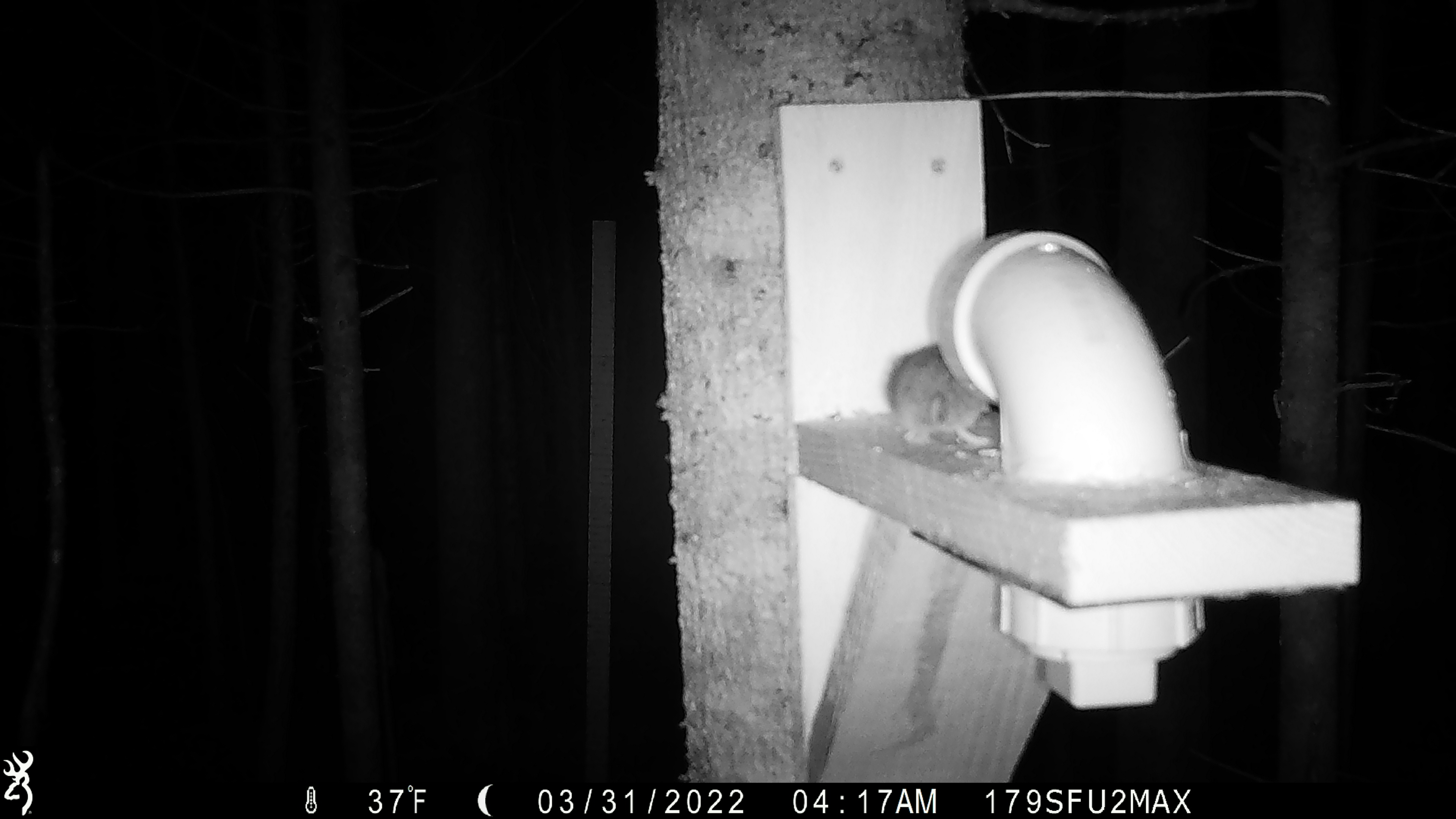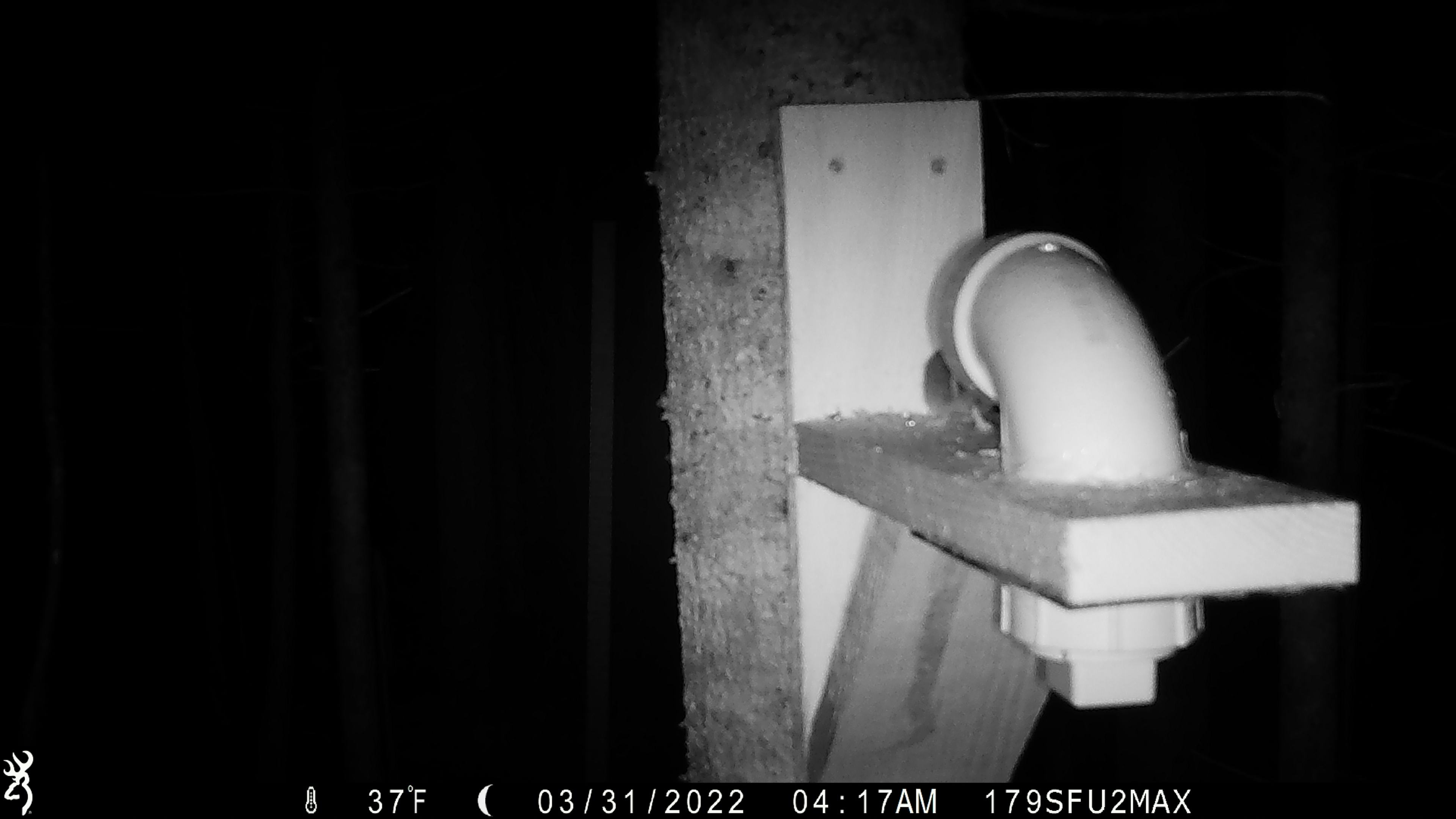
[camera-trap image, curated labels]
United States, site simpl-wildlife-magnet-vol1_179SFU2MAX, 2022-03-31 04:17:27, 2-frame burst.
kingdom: Animalia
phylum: Chordata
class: Mammalia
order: Rodentia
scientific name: Rodentia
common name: mouse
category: mouse sp.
Mouse sp. (mouse) (Rodentia).